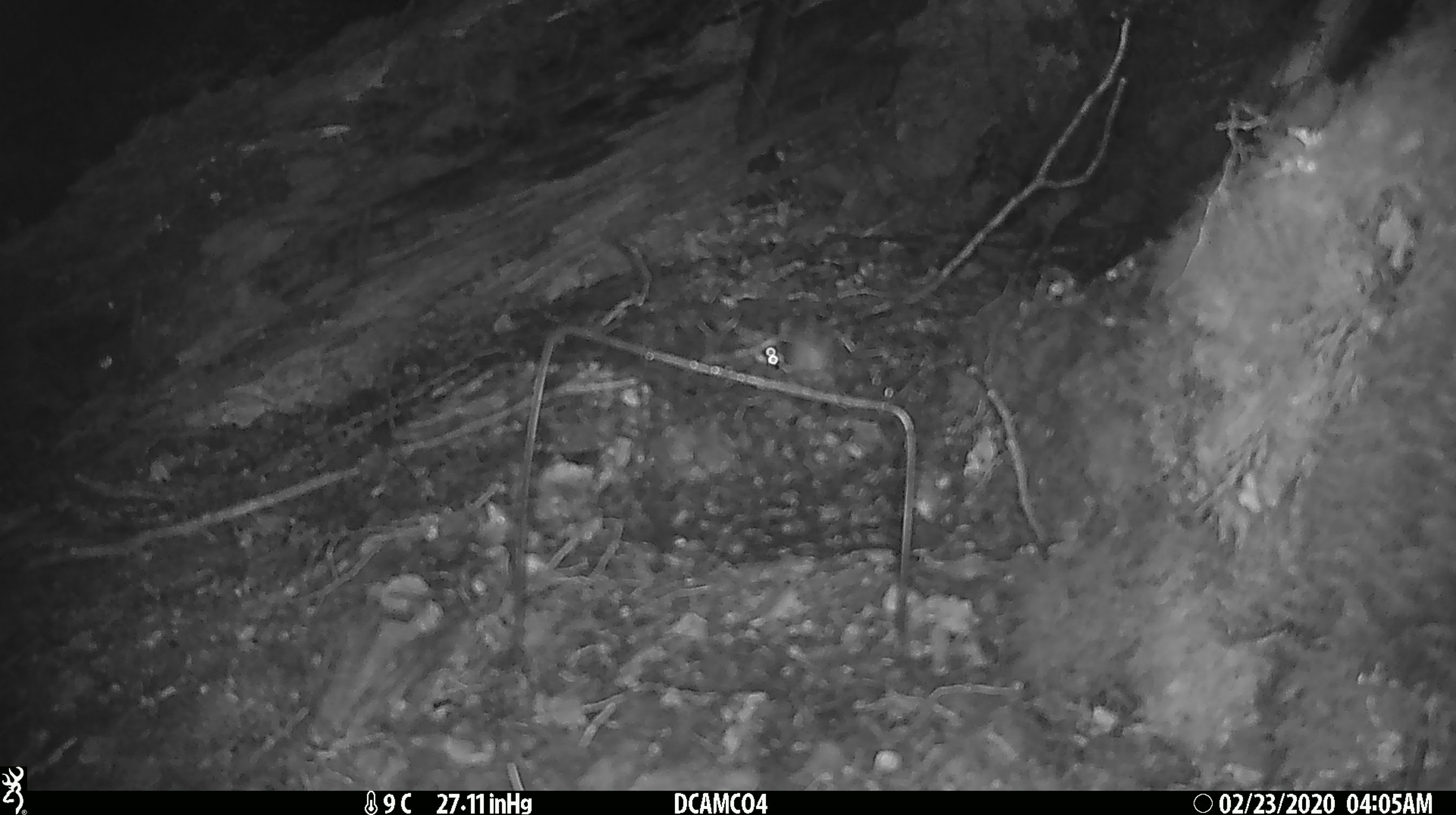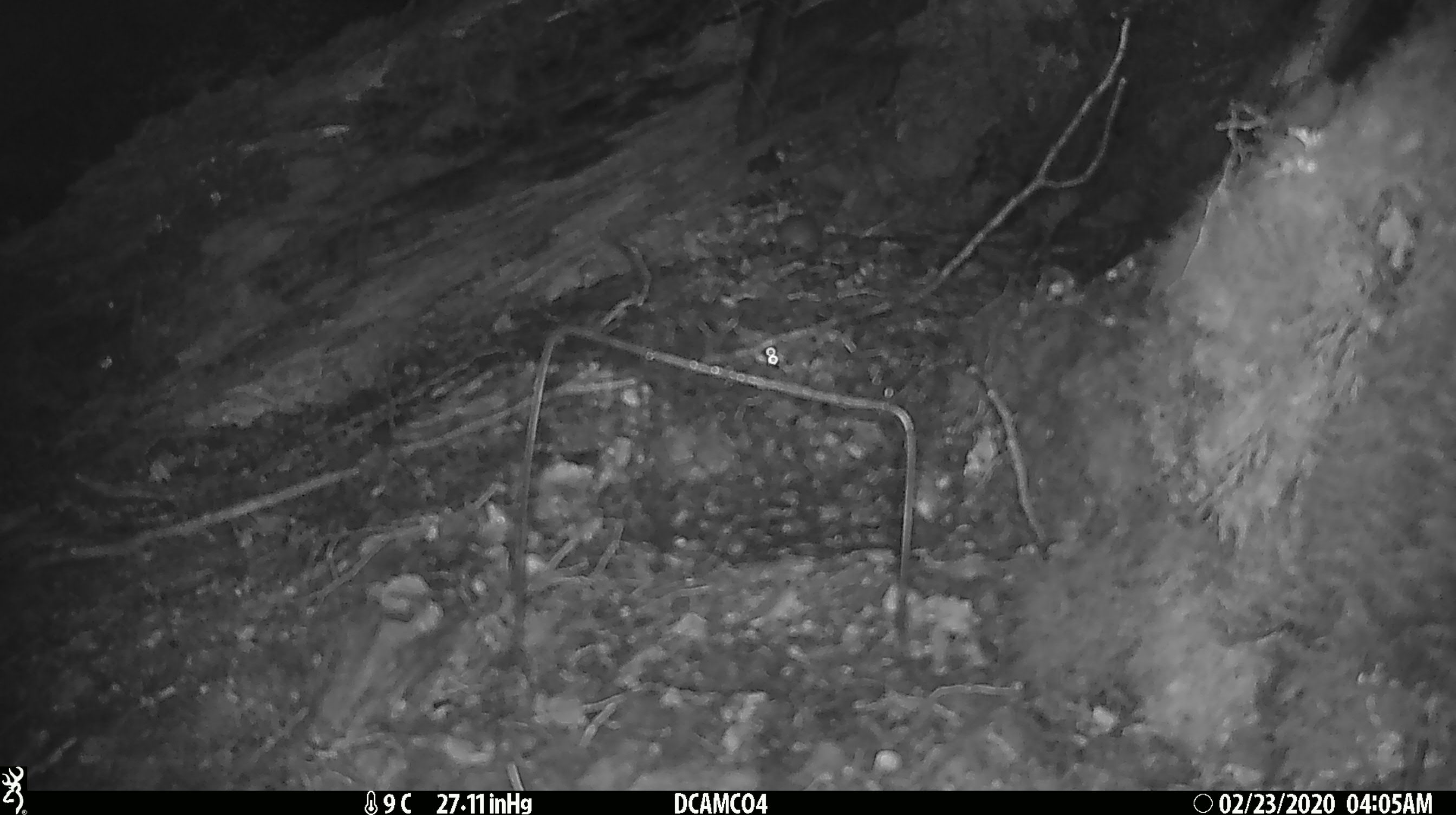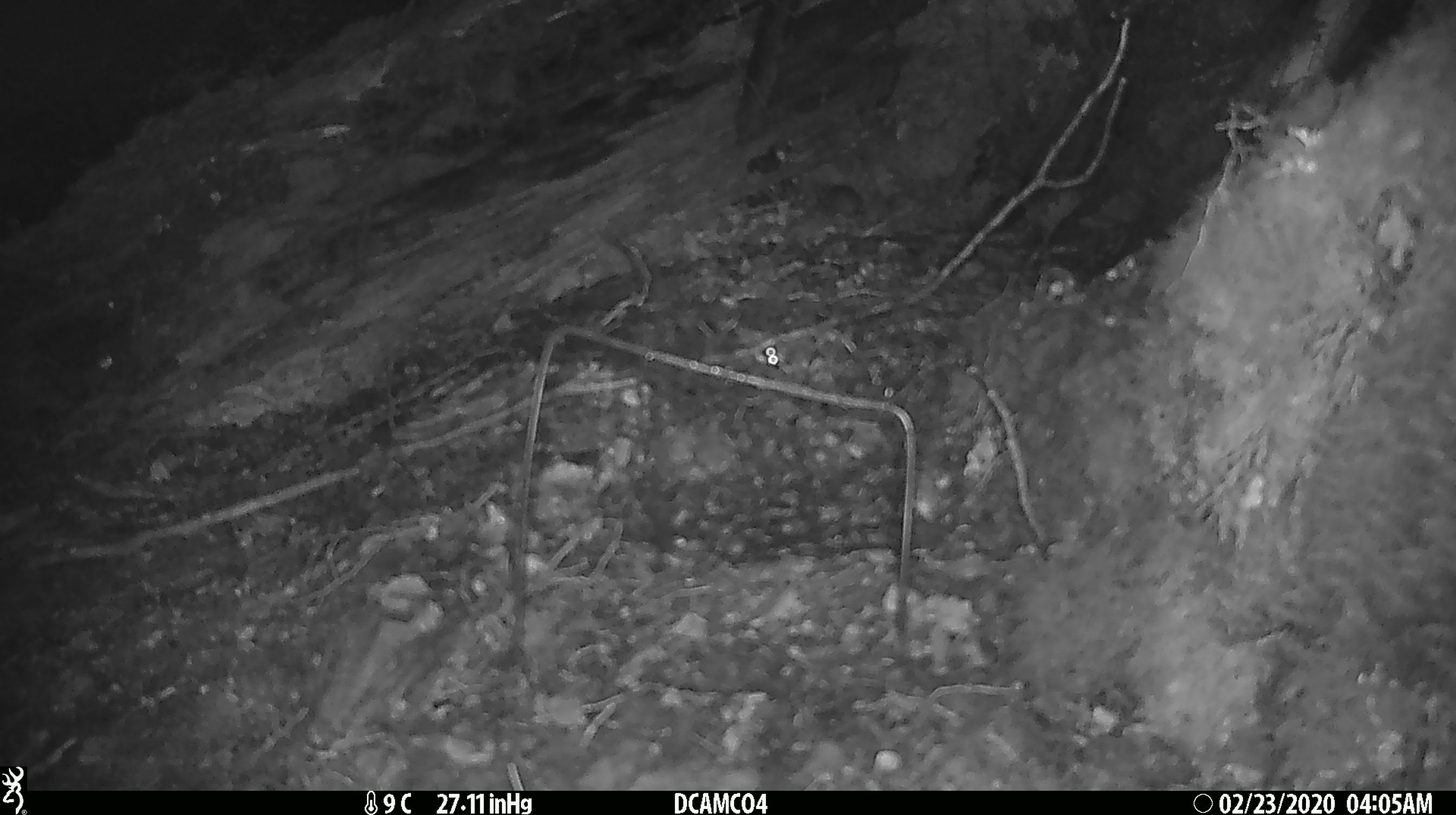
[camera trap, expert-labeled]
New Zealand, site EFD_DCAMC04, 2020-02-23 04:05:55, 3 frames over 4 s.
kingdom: Animalia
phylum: Chordata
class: Mammalia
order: Rodentia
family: Muridae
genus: Mus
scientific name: Mus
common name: mouse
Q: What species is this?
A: Mouse (Mus).